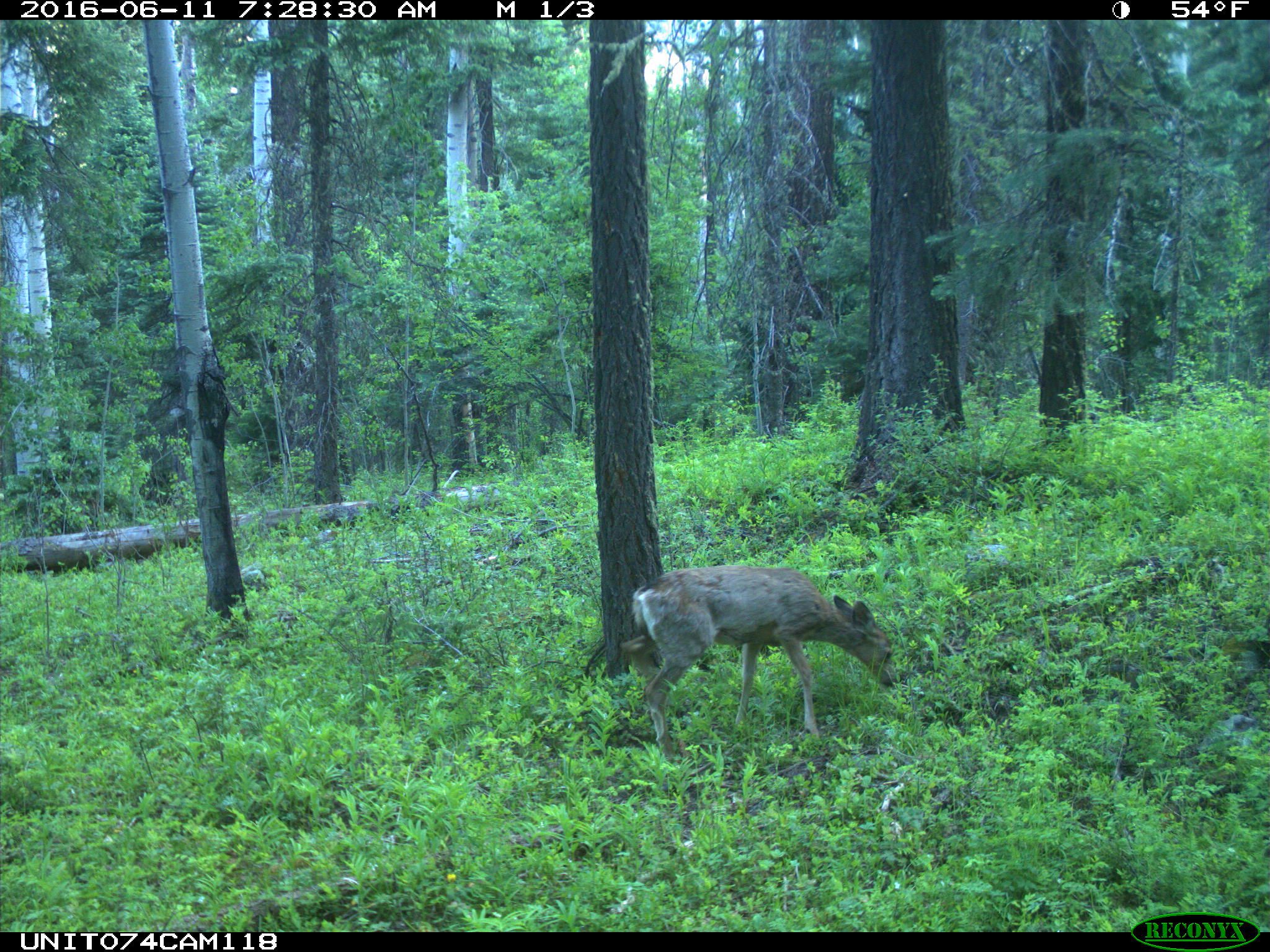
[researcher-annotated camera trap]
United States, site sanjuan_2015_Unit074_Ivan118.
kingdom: Animalia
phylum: Chordata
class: Mammalia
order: Artiodactyla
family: Cervidae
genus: Odocoileus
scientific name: Odocoileus hemionus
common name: mule deer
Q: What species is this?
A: Odocoileus hemionus (mule deer).